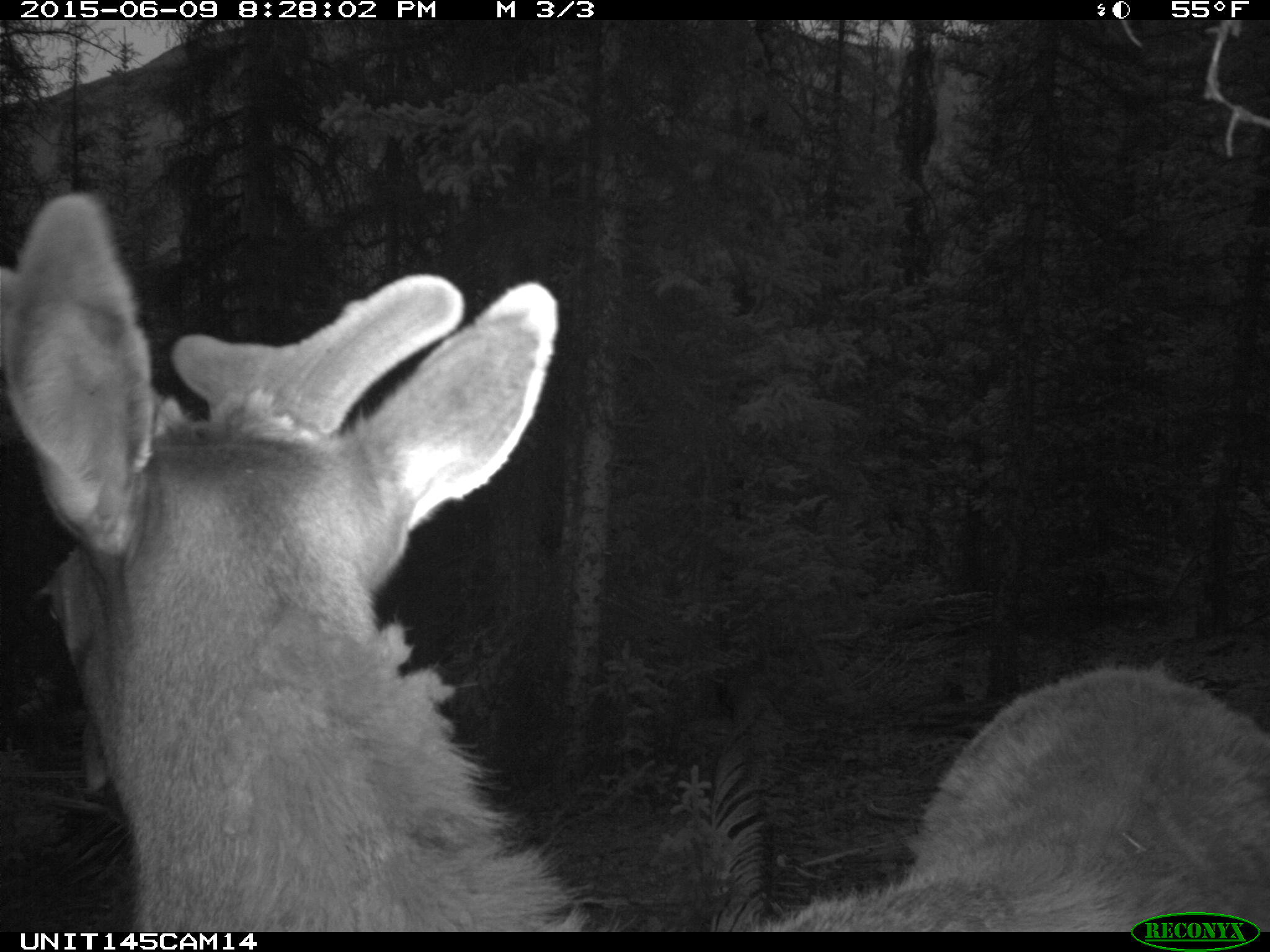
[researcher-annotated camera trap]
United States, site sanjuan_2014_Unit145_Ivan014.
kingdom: Animalia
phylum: Chordata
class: Mammalia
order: Artiodactyla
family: Cervidae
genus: Cervus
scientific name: Cervus elaphus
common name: red deer